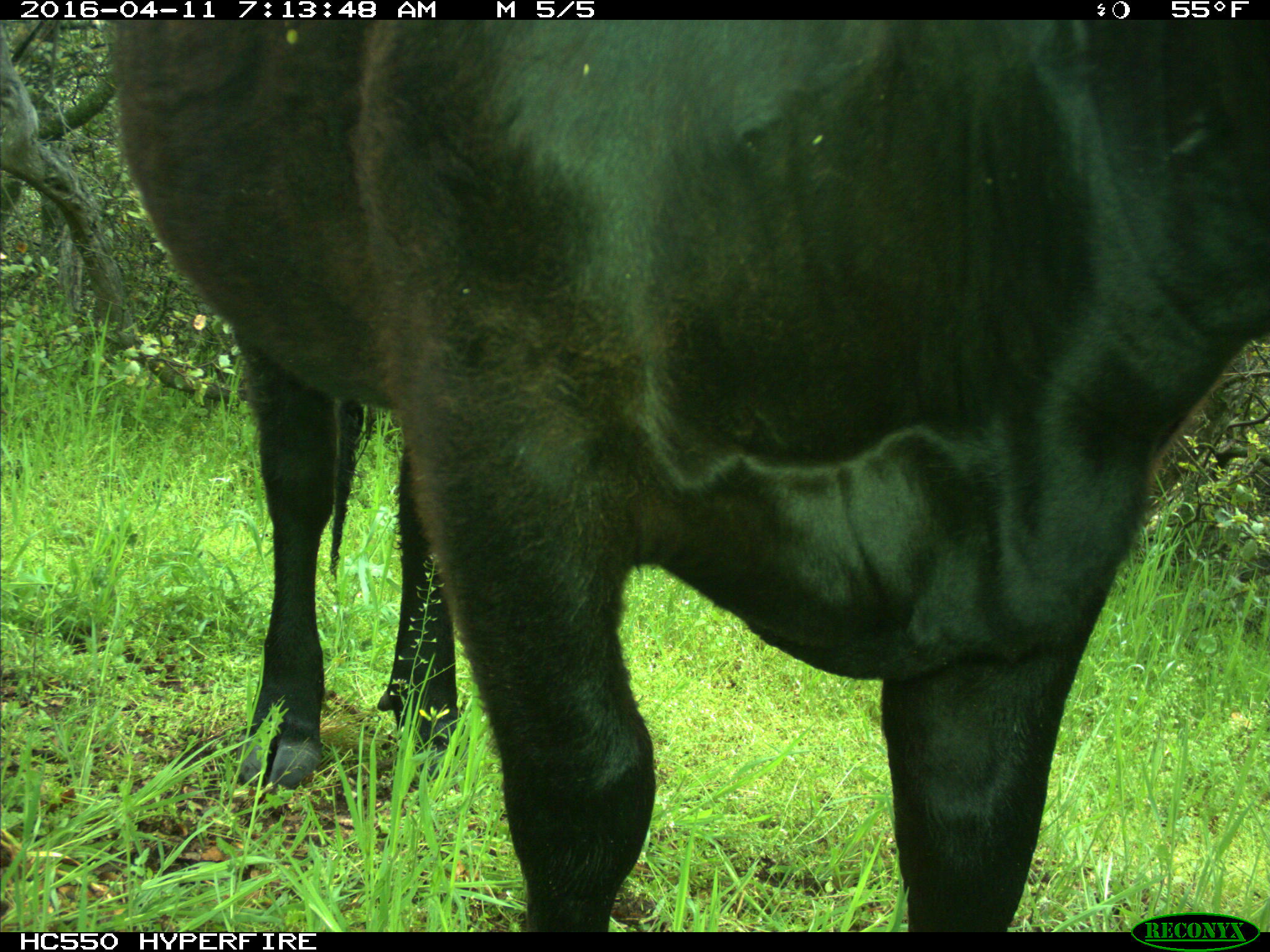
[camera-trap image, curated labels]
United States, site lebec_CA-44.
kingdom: Animalia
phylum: Chordata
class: Mammalia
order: Artiodactyla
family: Bovidae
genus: Bos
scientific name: Bos taurus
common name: domestic cow